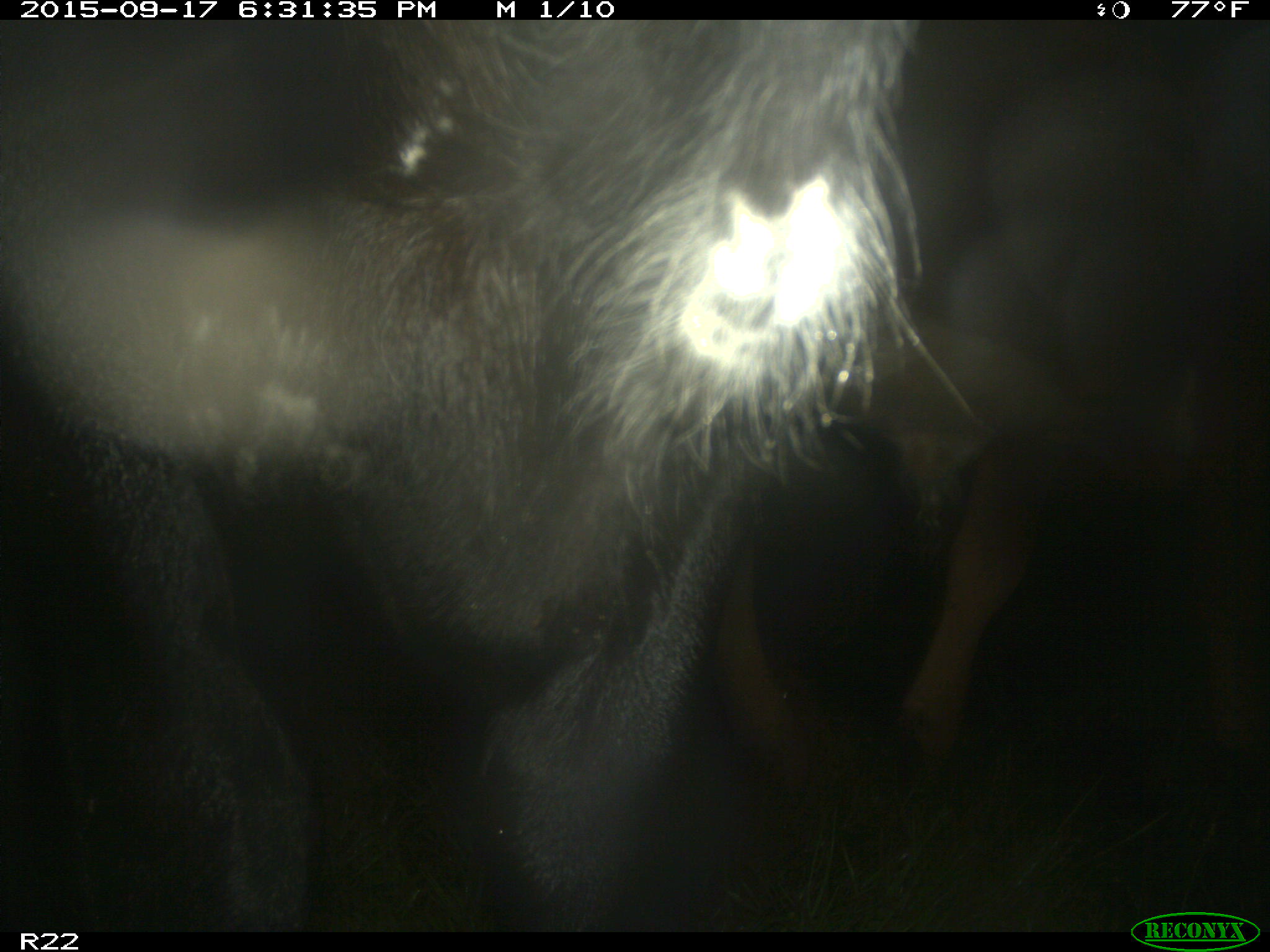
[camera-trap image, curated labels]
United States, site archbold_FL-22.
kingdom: Animalia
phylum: Chordata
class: Mammalia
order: Artiodactyla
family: Bovidae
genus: Bos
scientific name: Bos taurus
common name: domestic cow